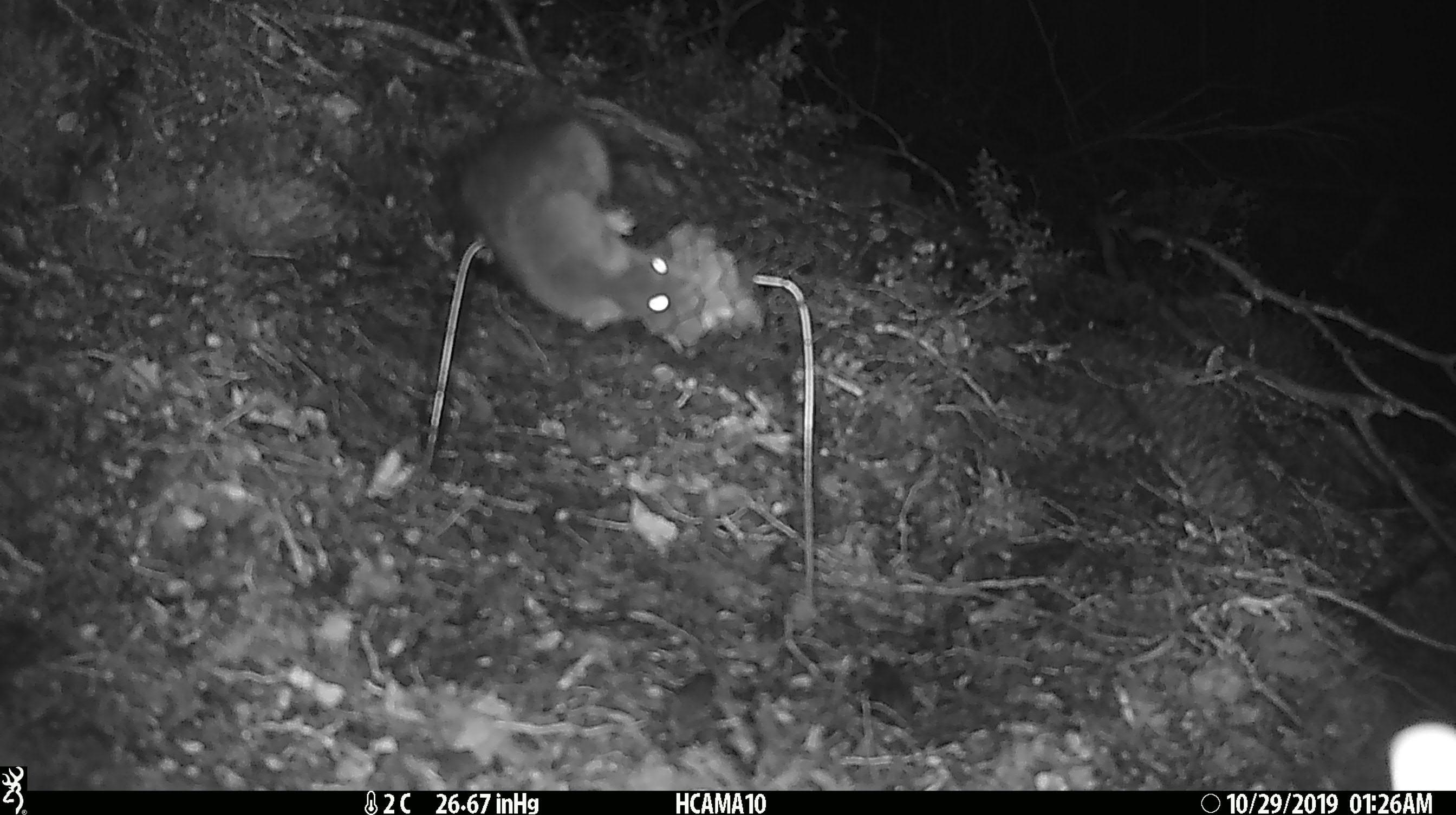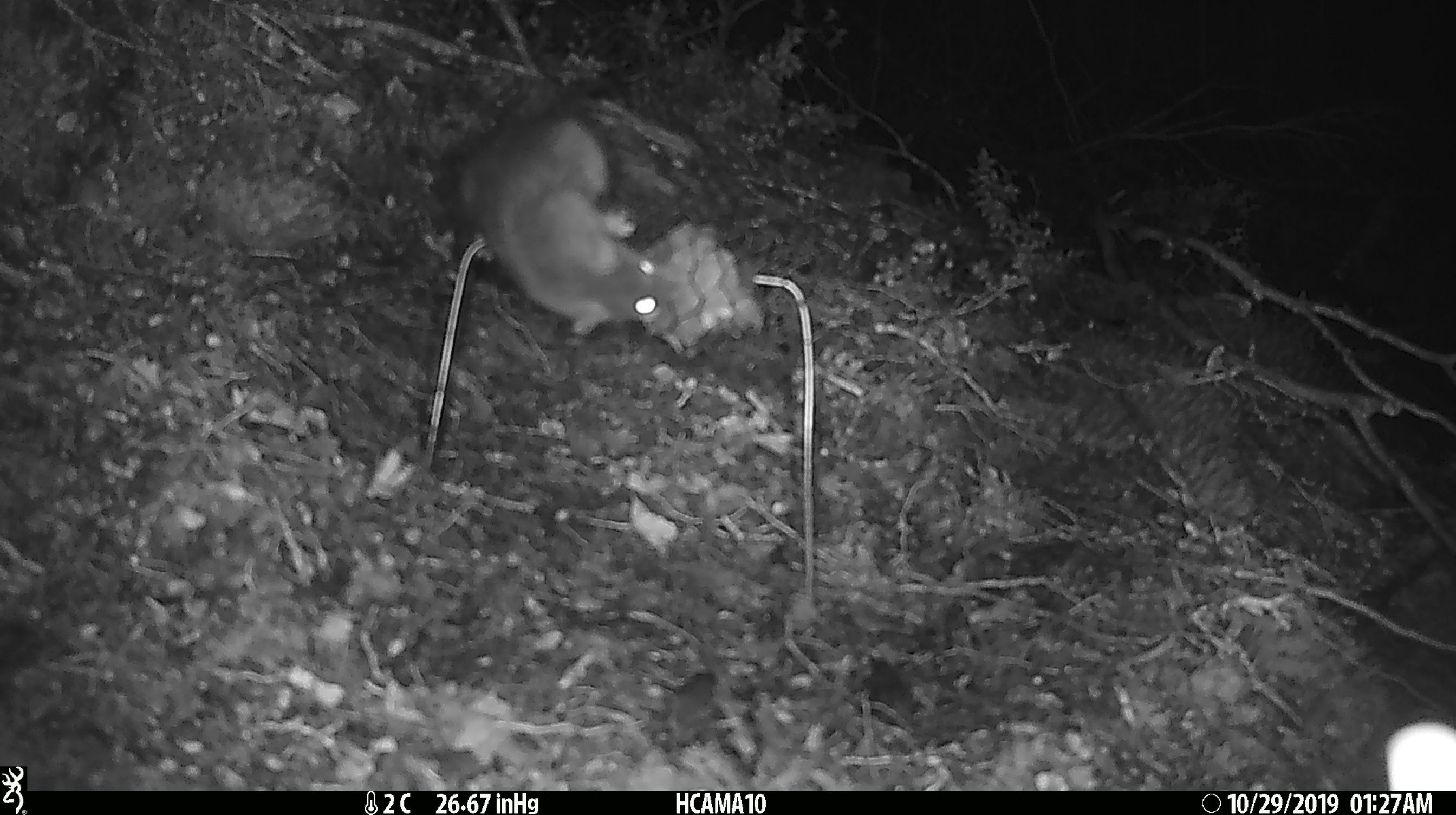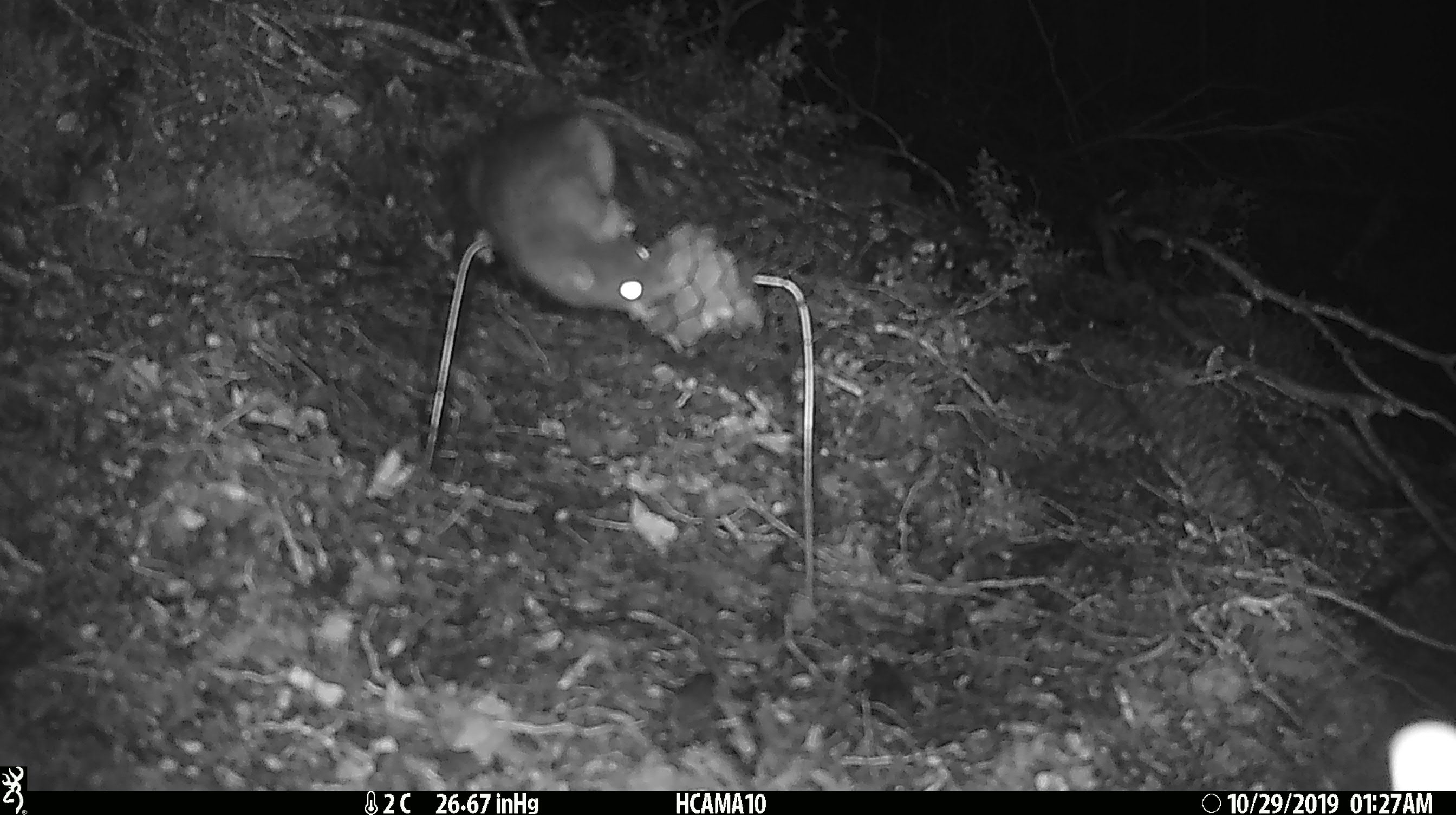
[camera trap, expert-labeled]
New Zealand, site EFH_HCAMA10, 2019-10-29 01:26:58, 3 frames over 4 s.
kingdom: Animalia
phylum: Chordata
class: Mammalia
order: Rodentia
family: Muridae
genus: Rattus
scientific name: Rattus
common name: rat